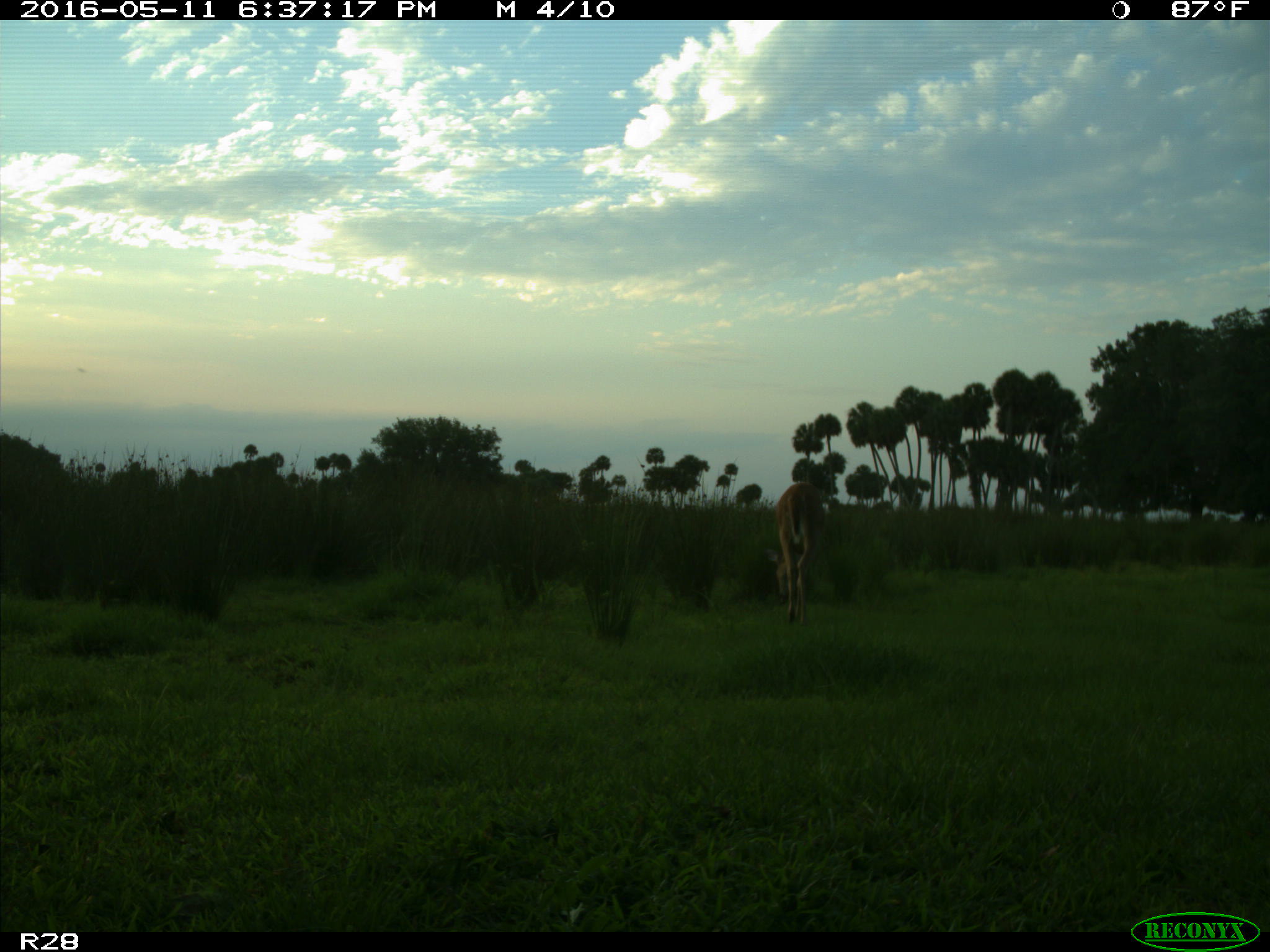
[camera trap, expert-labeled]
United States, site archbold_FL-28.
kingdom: Animalia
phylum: Chordata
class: Mammalia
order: Artiodactyla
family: Cervidae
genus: Odocoileus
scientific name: Odocoileus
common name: deer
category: unidentified deer